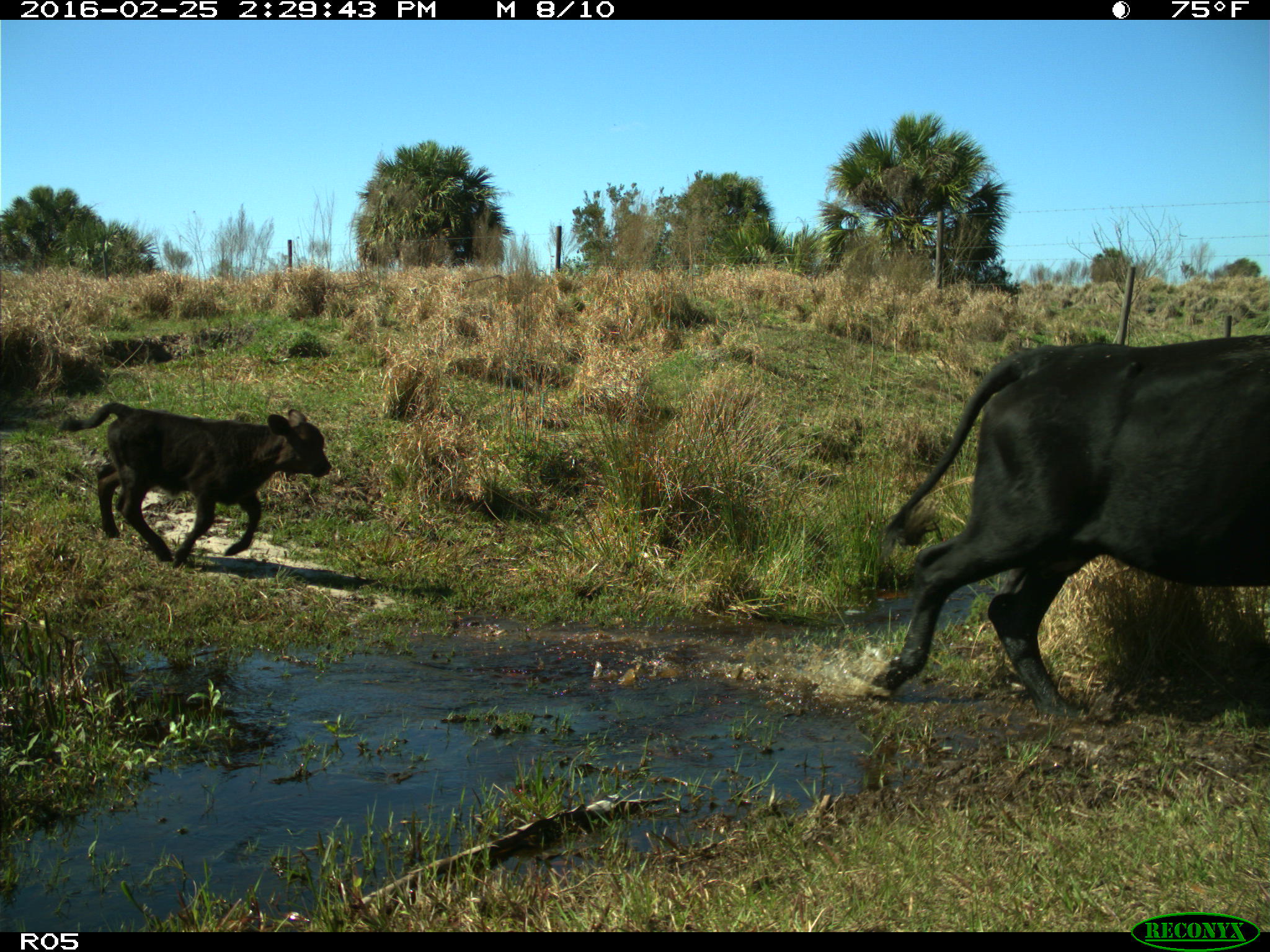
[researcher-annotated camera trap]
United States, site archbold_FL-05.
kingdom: Animalia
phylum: Chordata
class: Mammalia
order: Artiodactyla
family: Bovidae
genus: Bos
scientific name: Bos taurus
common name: domestic cow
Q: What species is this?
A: Bos taurus (domestic cow).